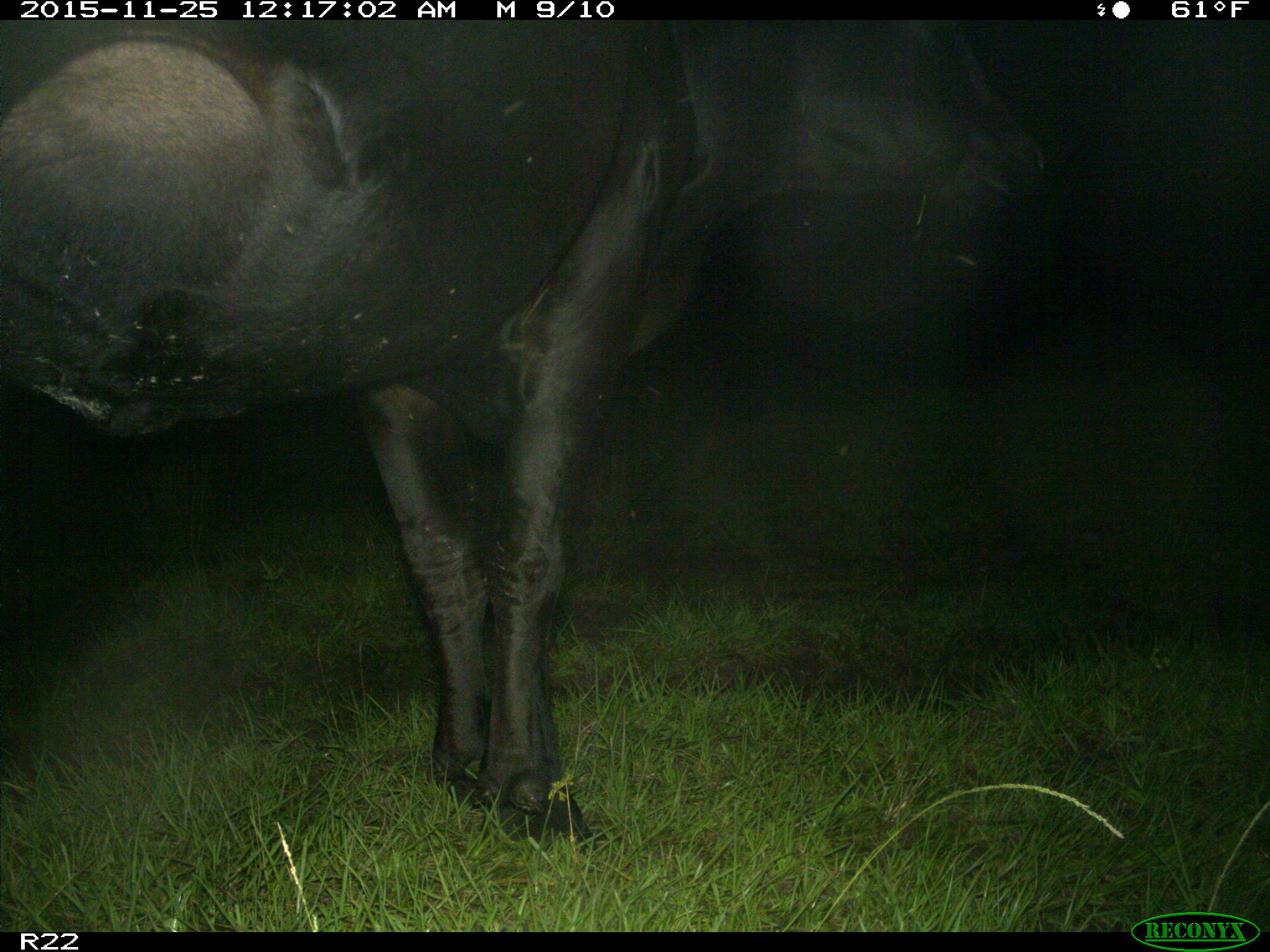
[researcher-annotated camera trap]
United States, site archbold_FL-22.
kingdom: Animalia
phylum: Chordata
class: Mammalia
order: Artiodactyla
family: Bovidae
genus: Bos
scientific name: Bos taurus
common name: domestic cow